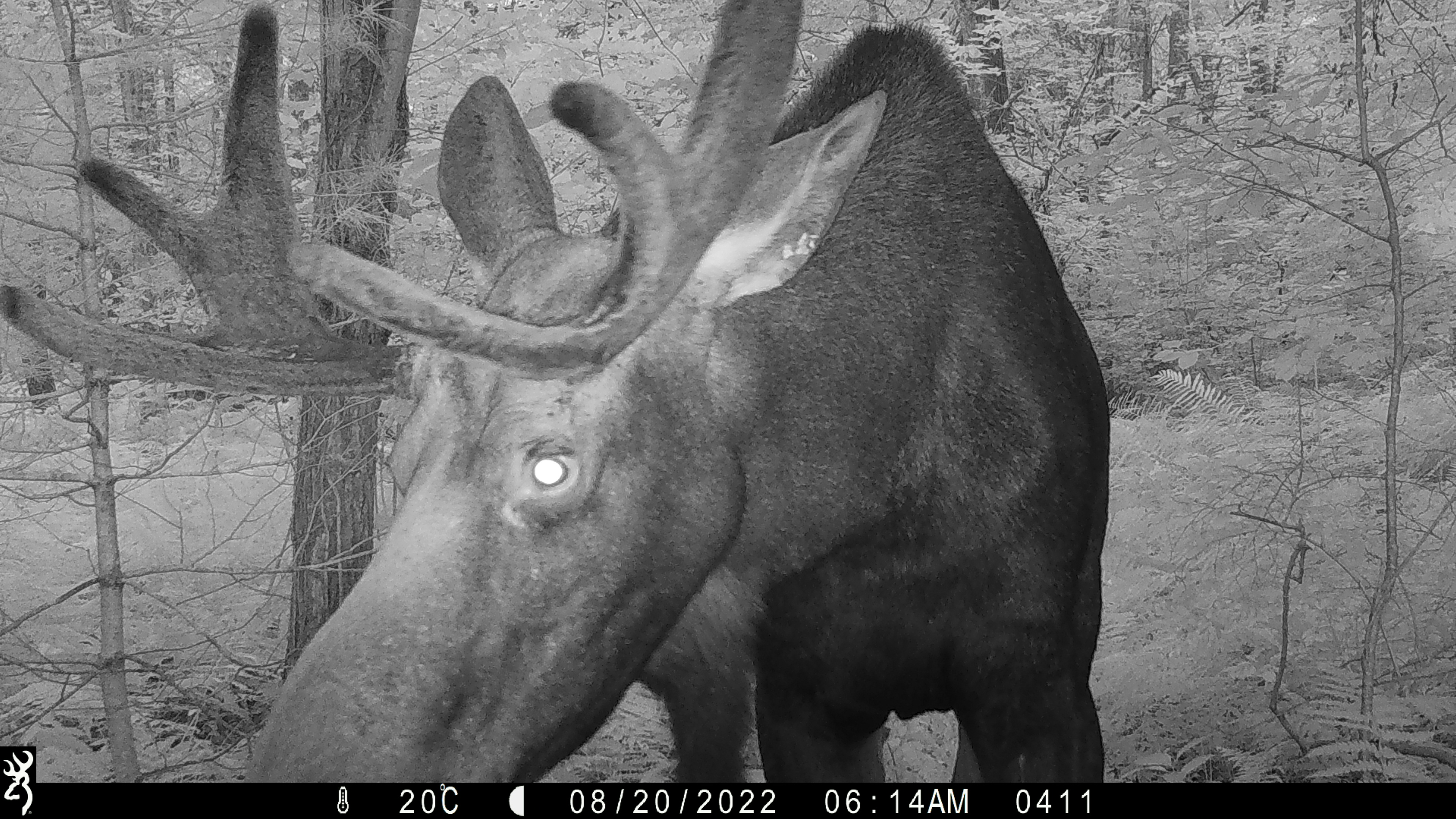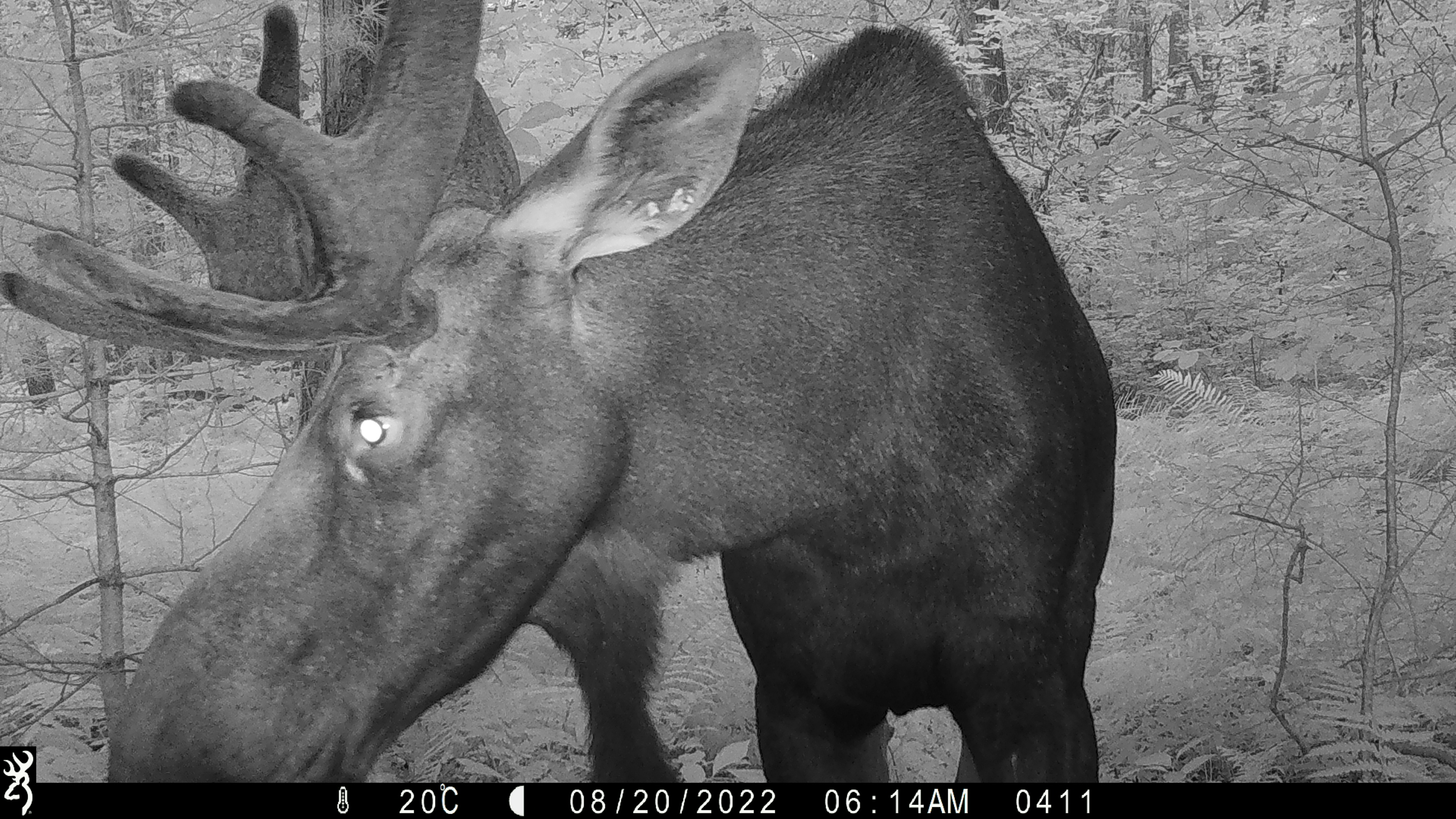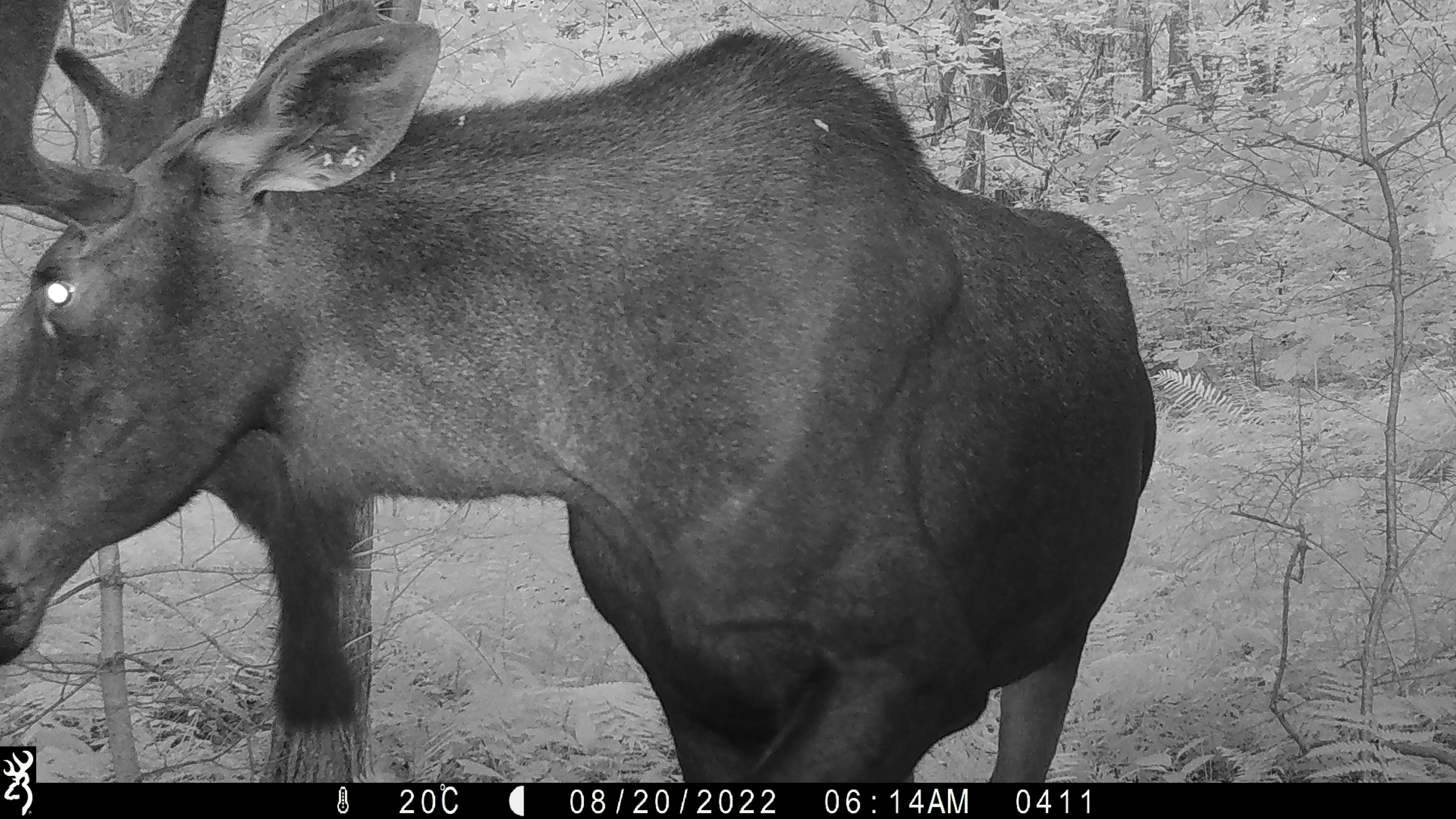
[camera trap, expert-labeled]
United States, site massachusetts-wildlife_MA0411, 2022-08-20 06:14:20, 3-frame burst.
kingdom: Animalia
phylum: Chordata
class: Mammalia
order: Artiodactyla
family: Cervidae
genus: Alces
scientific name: Alces alces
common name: moose